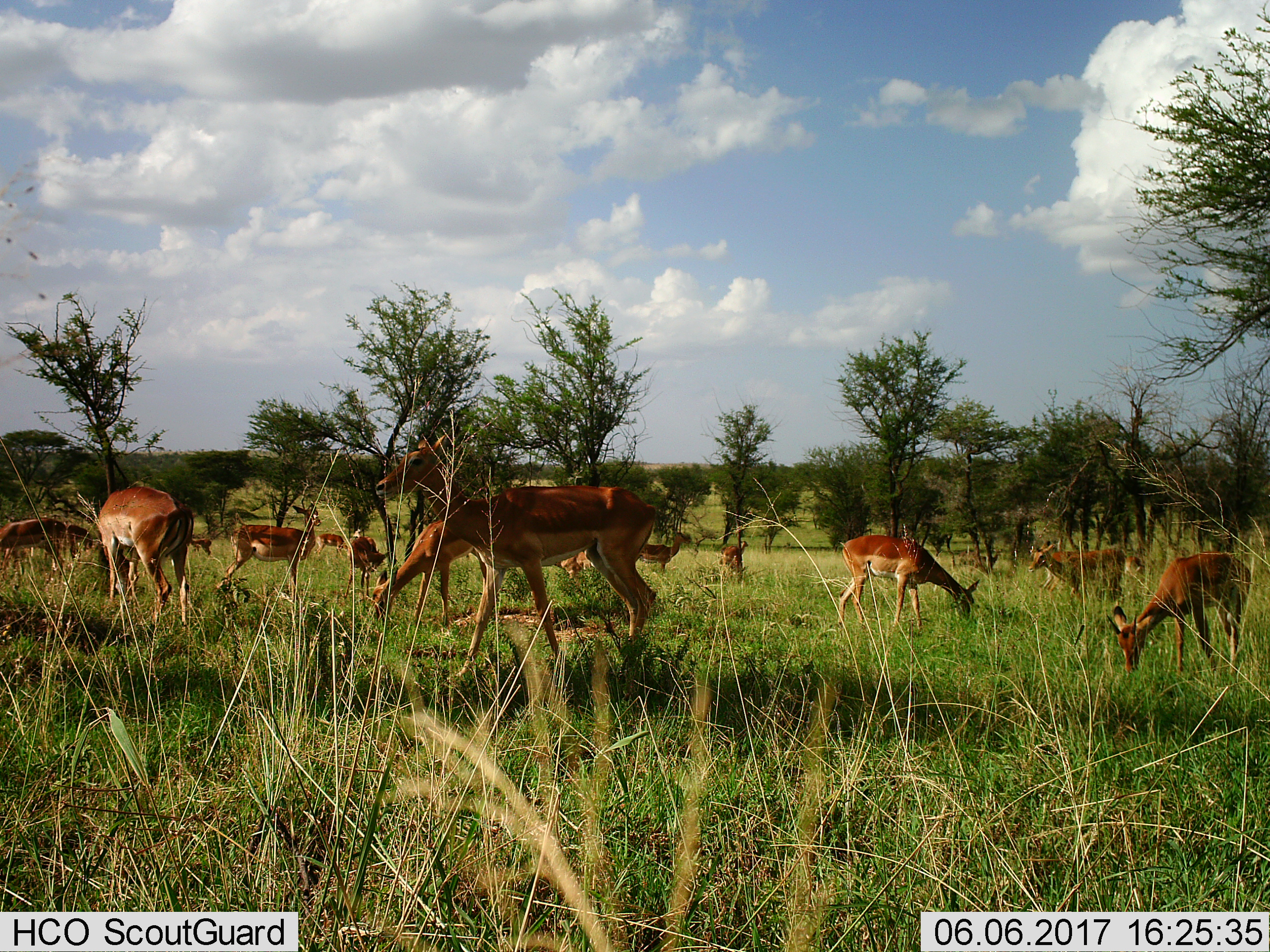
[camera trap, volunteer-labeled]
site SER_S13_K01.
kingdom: Animalia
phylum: Chordata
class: Mammalia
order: Artiodactyla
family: Bovidae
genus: Aepyceros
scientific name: Aepyceros melampus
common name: impala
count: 11-50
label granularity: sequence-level